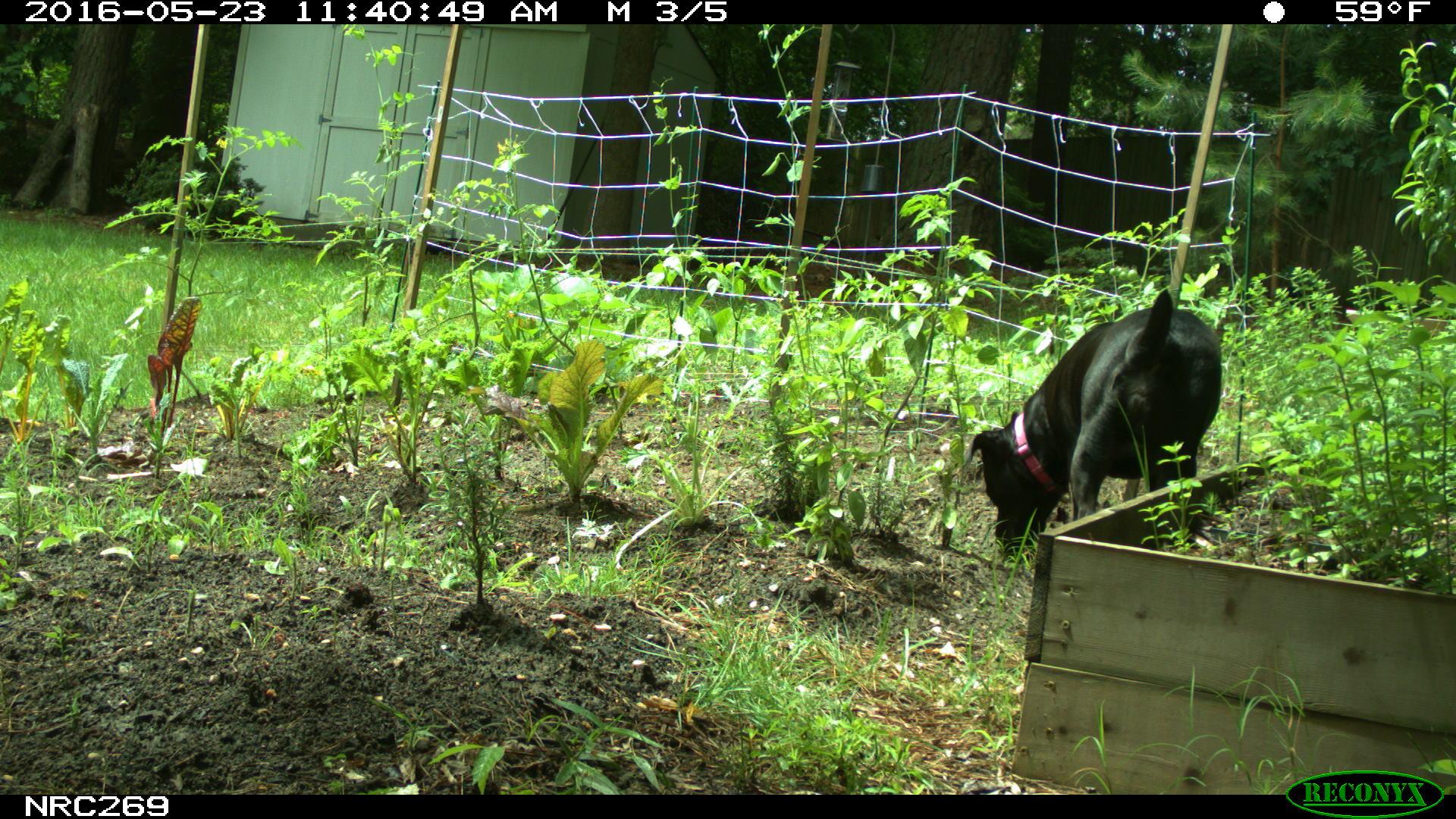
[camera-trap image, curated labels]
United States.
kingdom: Animalia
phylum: Chordata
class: Mammalia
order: Carnivora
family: Canidae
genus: Canis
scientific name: Canis familiaris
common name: domestic dog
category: Dog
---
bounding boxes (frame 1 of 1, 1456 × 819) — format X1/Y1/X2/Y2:
Dog: 967/279/1228/557